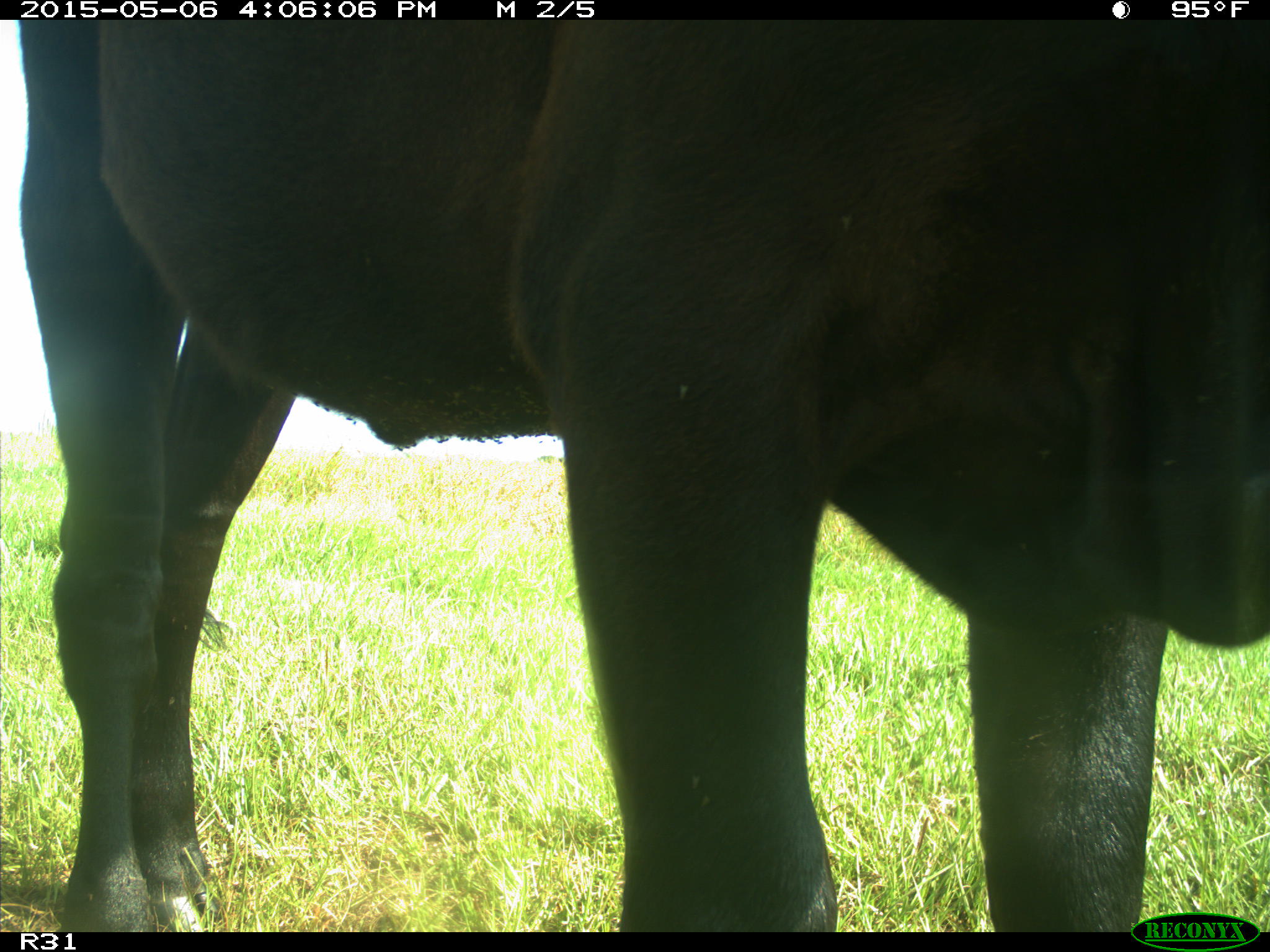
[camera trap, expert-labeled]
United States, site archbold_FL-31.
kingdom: Animalia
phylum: Chordata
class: Mammalia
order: Artiodactyla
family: Bovidae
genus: Bos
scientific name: Bos taurus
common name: domestic cow